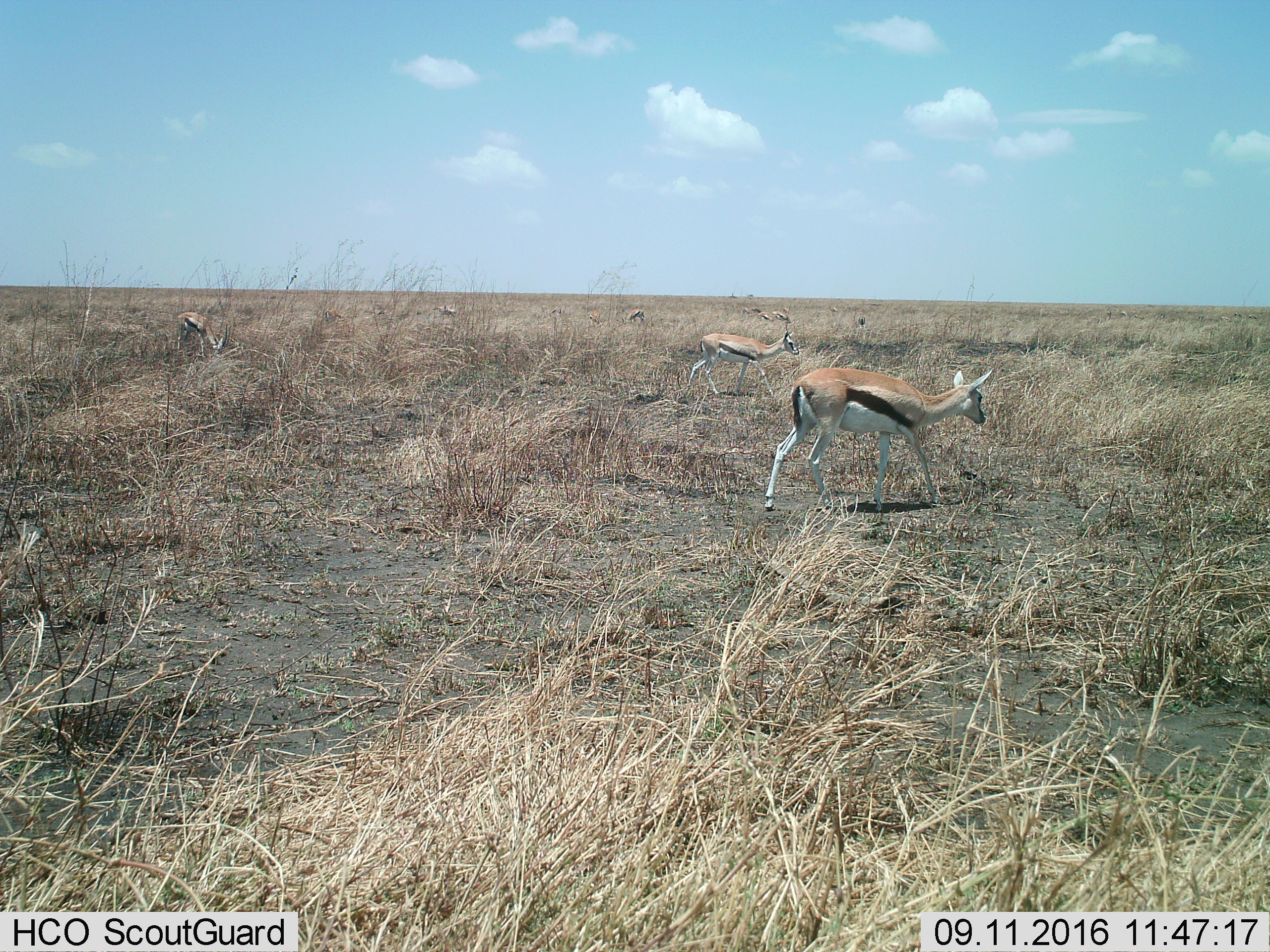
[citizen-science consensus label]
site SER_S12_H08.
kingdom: Animalia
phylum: Chordata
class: Mammalia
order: Artiodactyla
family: Bovidae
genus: Eudorcas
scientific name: Eudorcas thomsonii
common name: thomson's gazelle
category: gazellethomsons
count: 11-50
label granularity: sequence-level